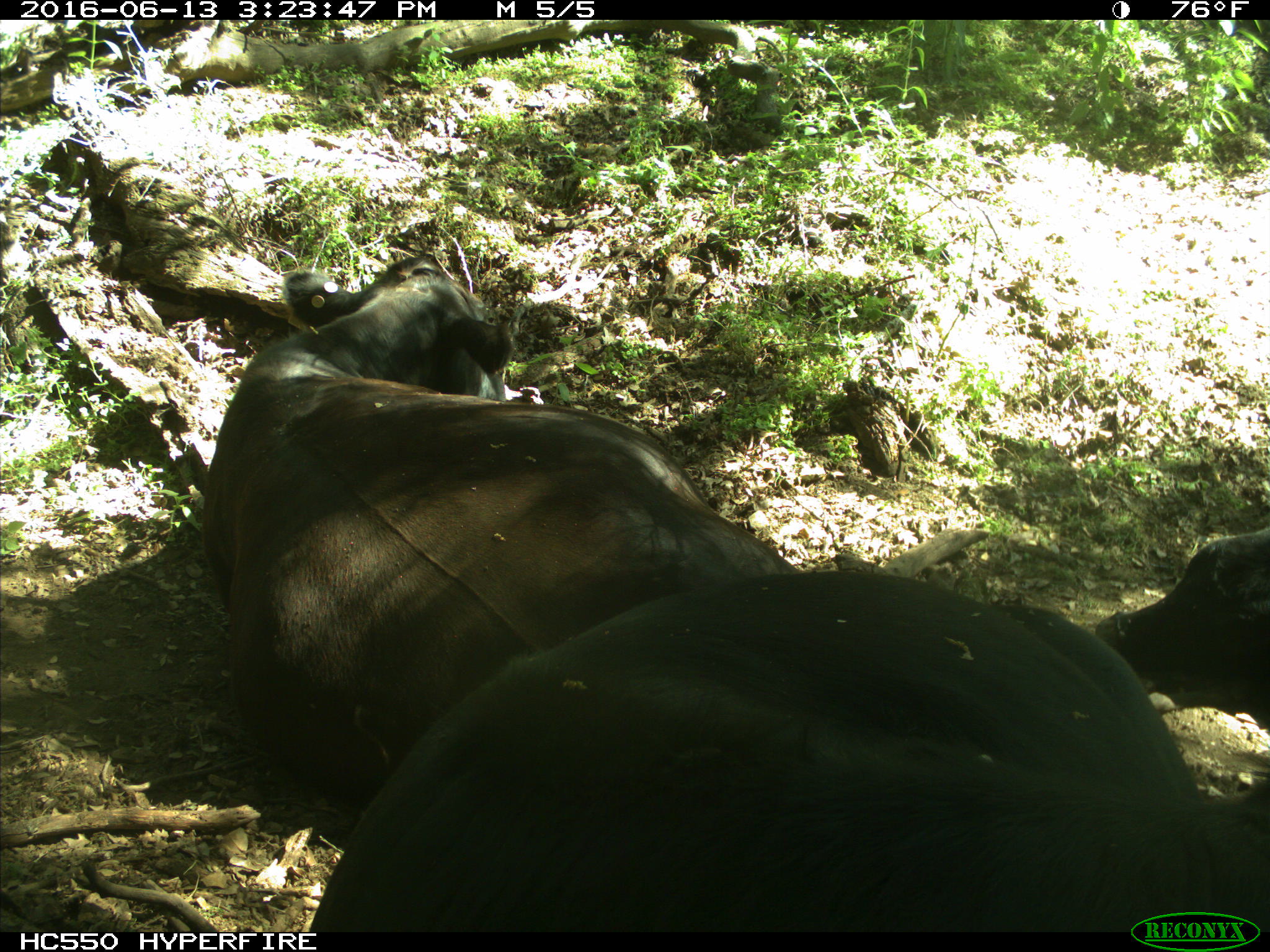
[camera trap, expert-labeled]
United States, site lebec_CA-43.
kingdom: Animalia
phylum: Chordata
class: Mammalia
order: Artiodactyla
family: Bovidae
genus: Bos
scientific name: Bos taurus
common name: domestic cow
Bos taurus (domestic cow).